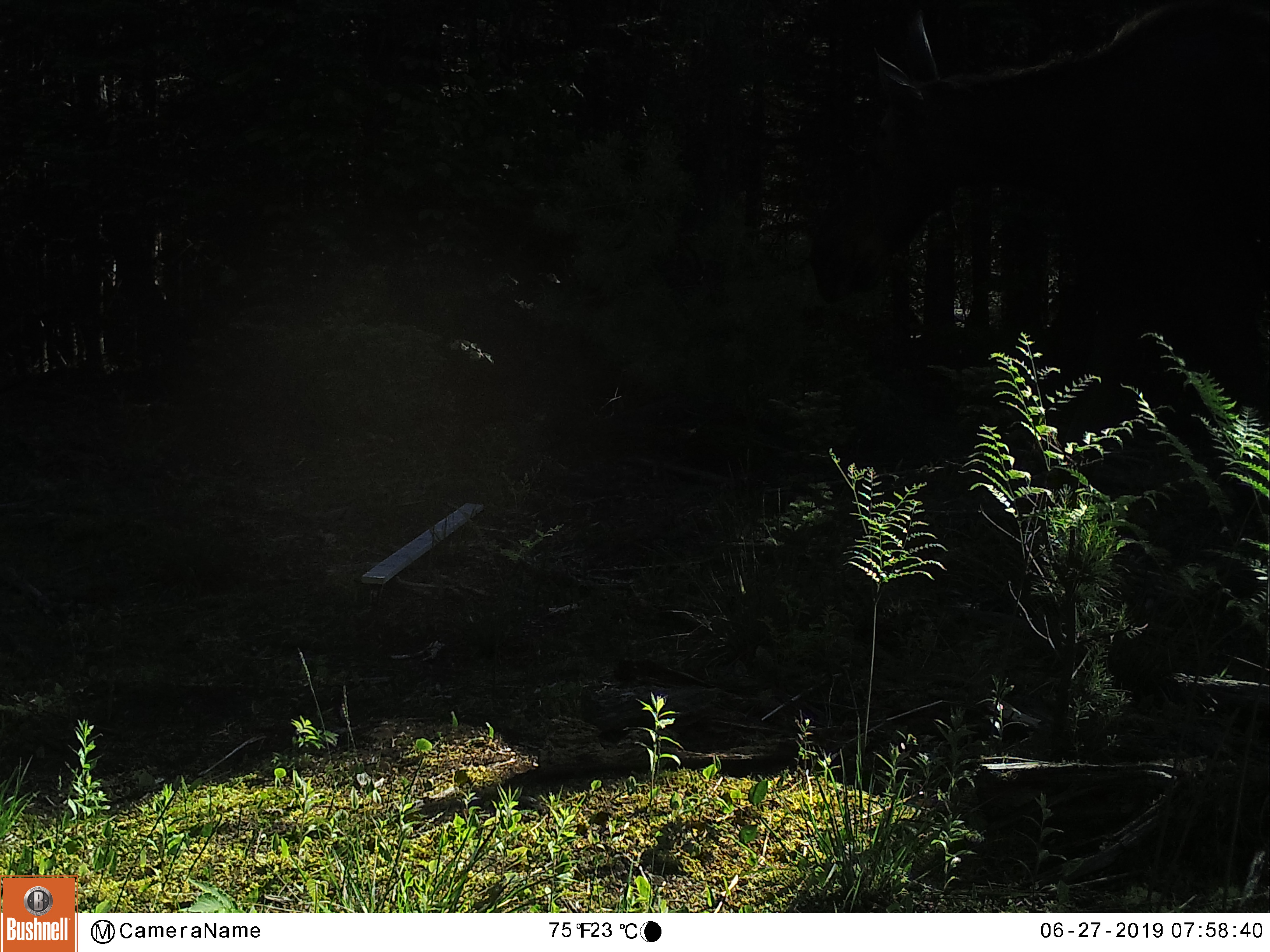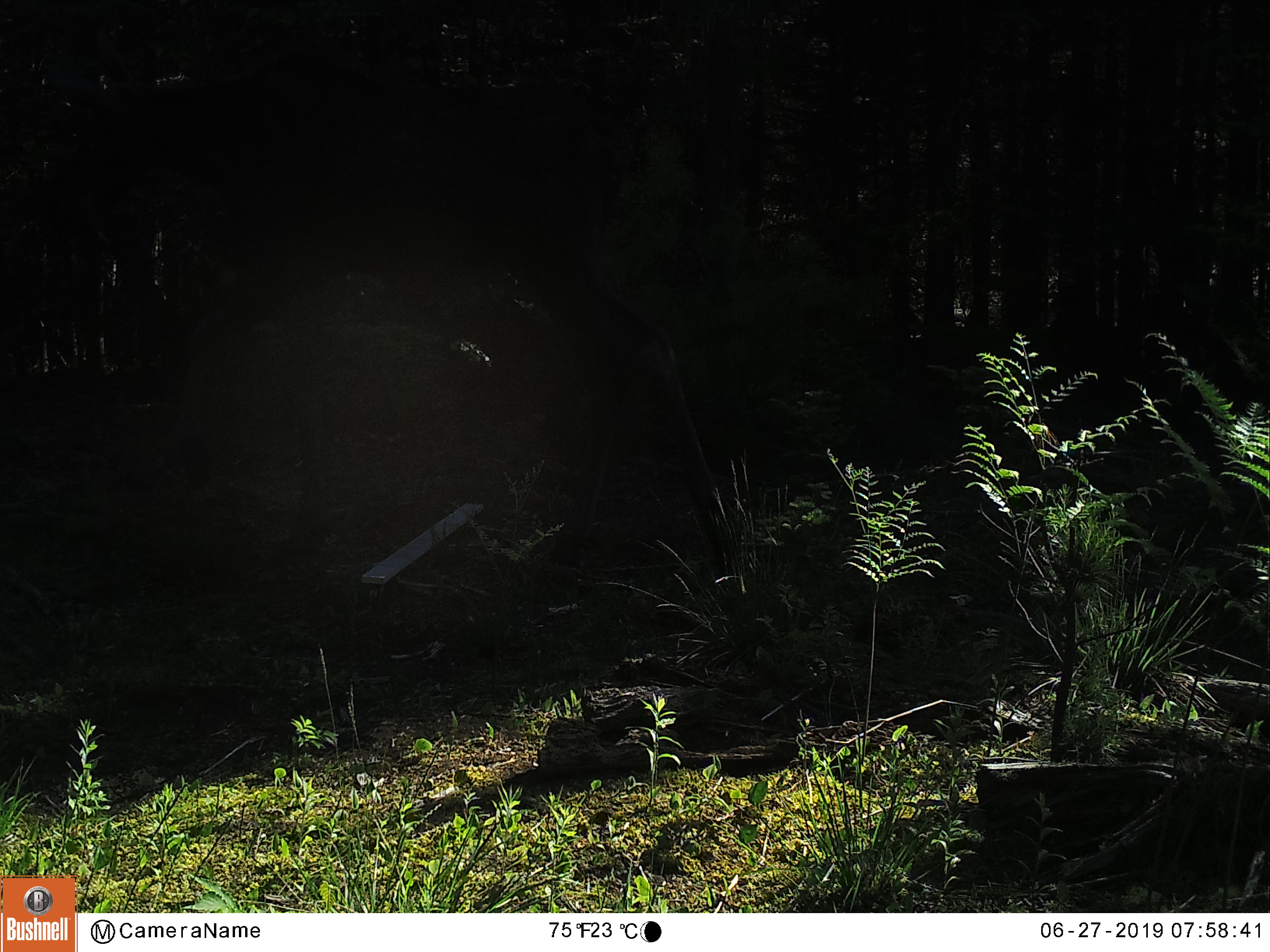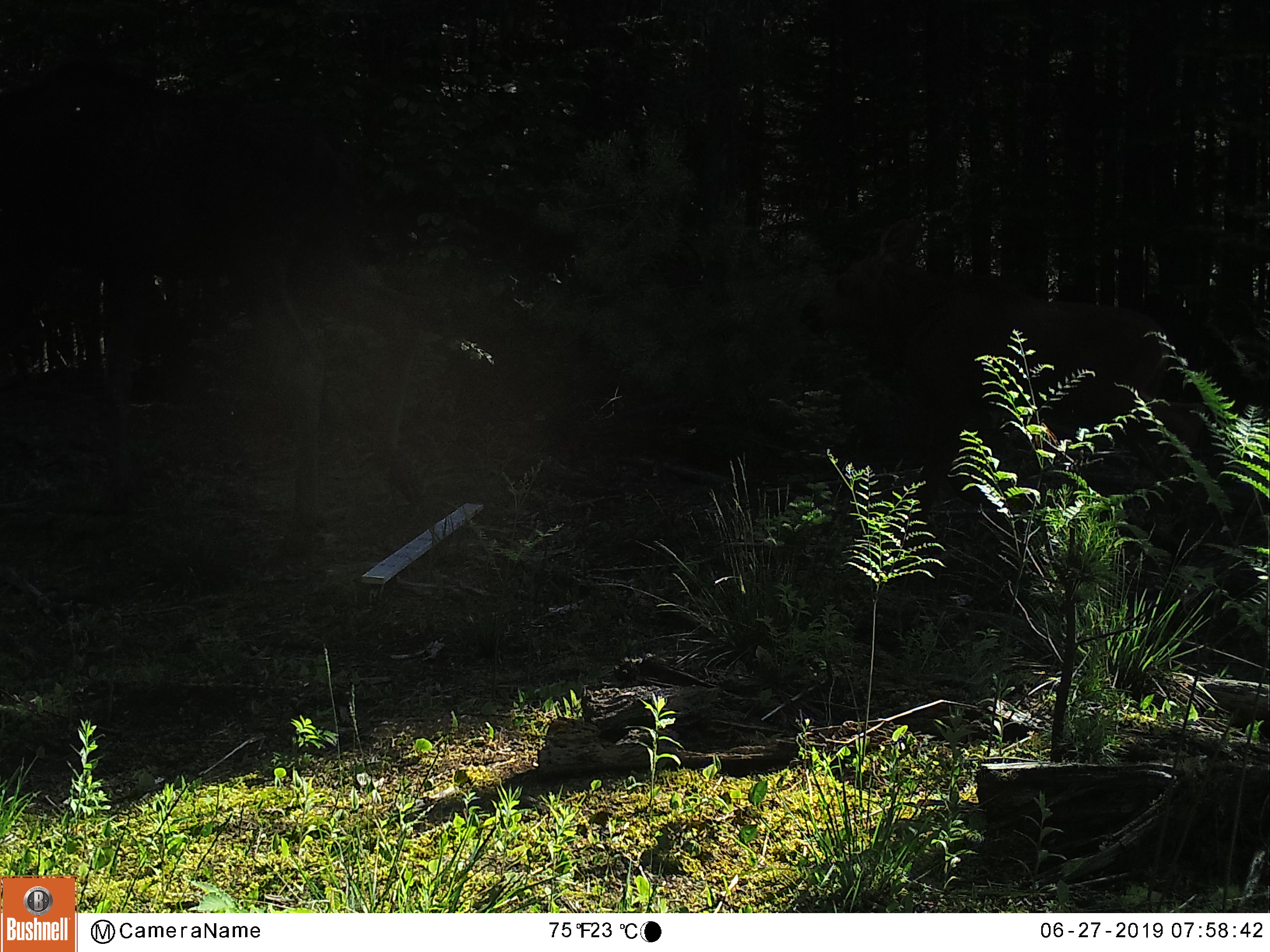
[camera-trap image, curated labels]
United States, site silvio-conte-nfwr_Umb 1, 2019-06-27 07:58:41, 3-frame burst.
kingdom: Animalia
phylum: Chordata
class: Mammalia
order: Artiodactyla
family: Cervidae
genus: Alces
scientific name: Alces alces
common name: moose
Moose (Alces alces).